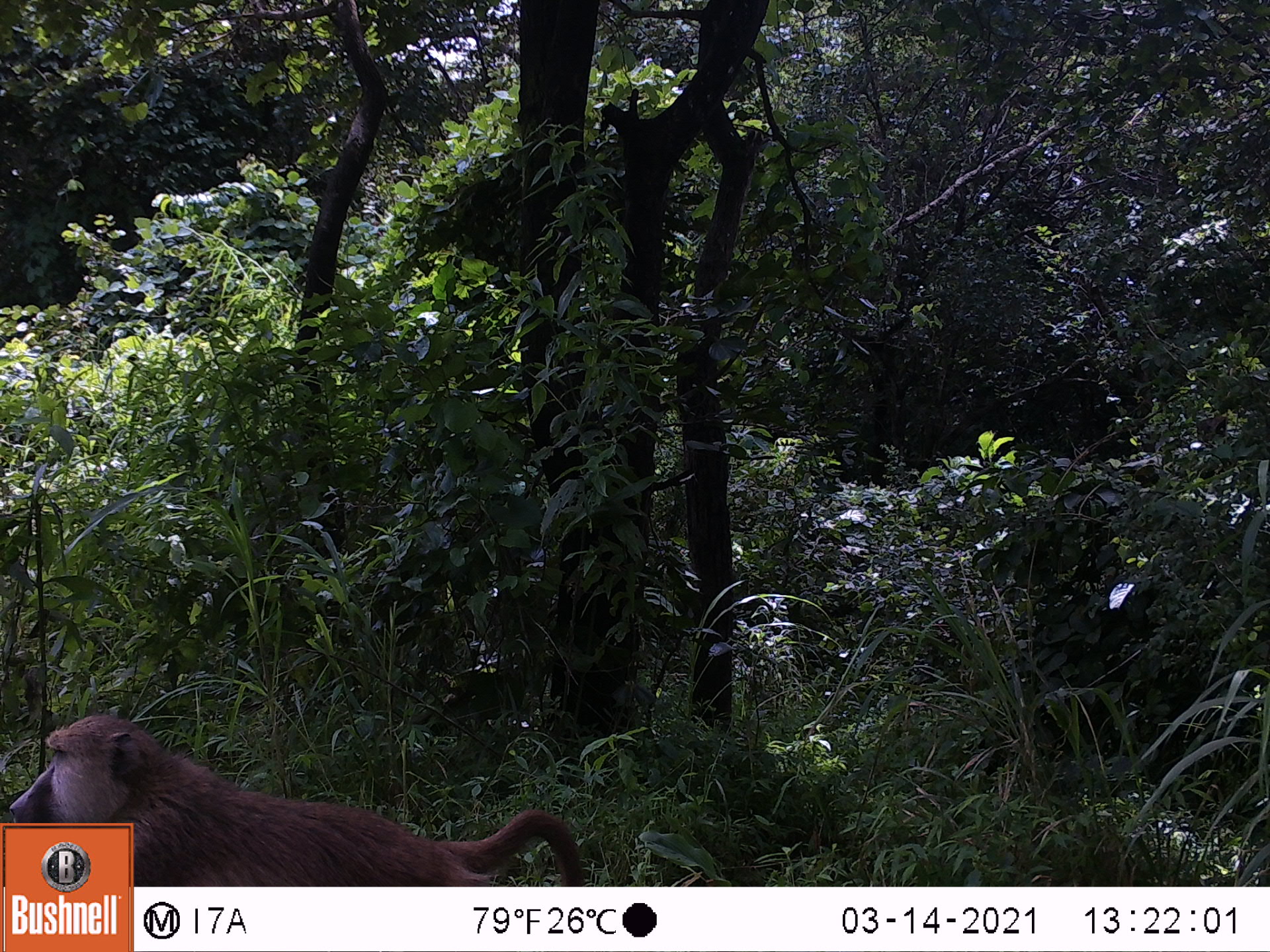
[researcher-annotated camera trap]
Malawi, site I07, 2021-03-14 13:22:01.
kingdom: Animalia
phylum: Chordata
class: Mammalia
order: Primates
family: Cercopithecidae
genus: Papio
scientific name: Papio cynocephalus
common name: yellow baboon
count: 1